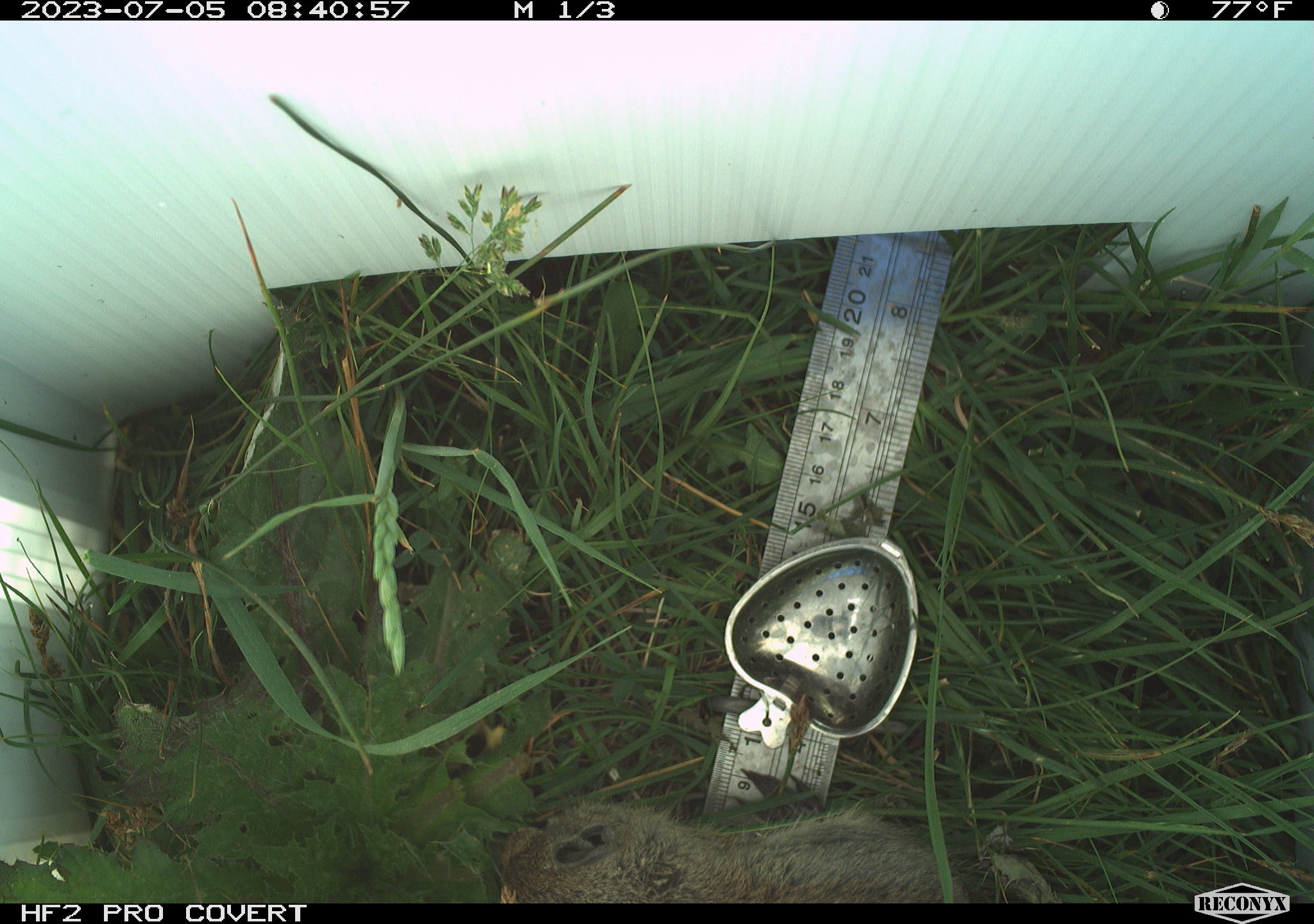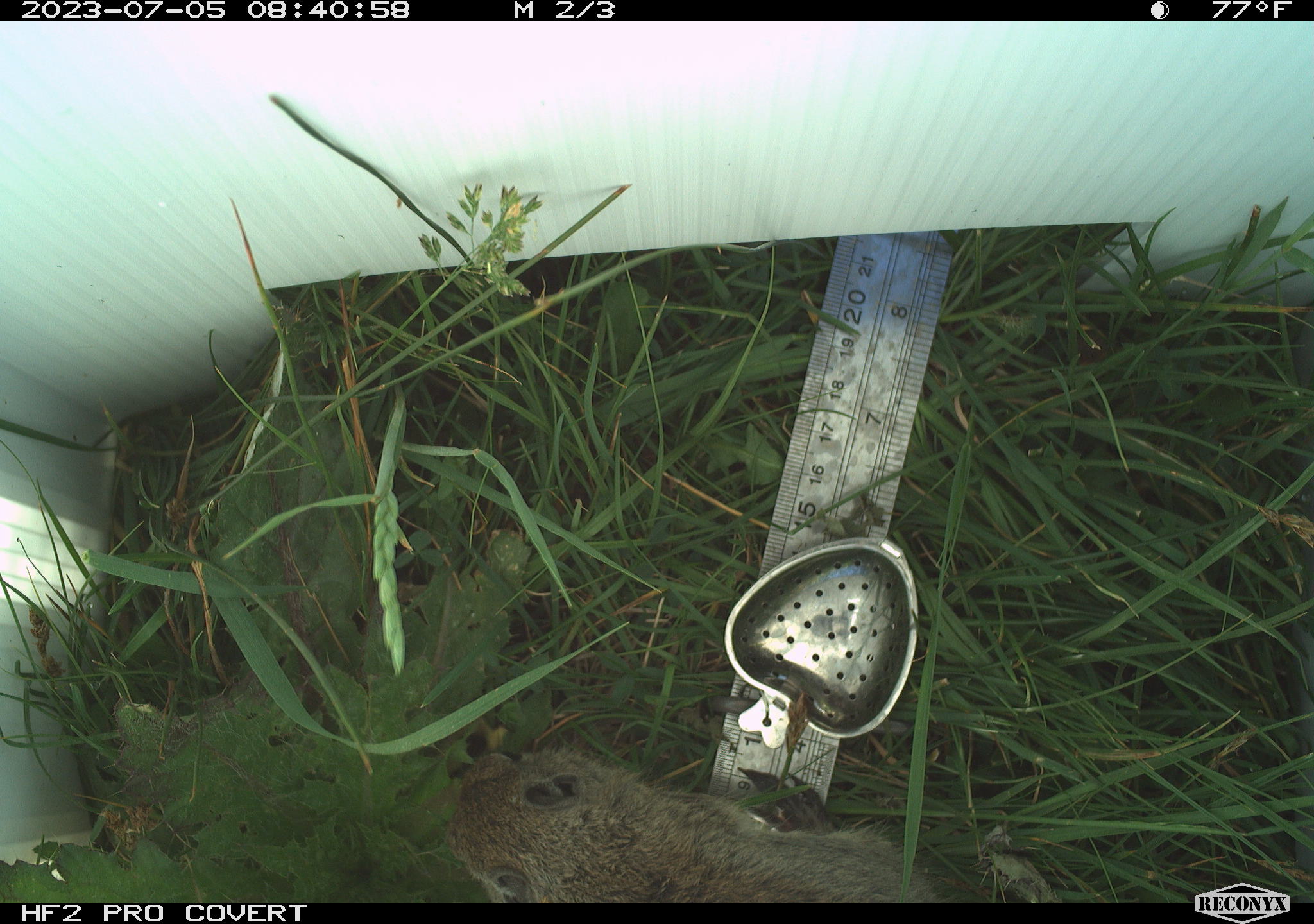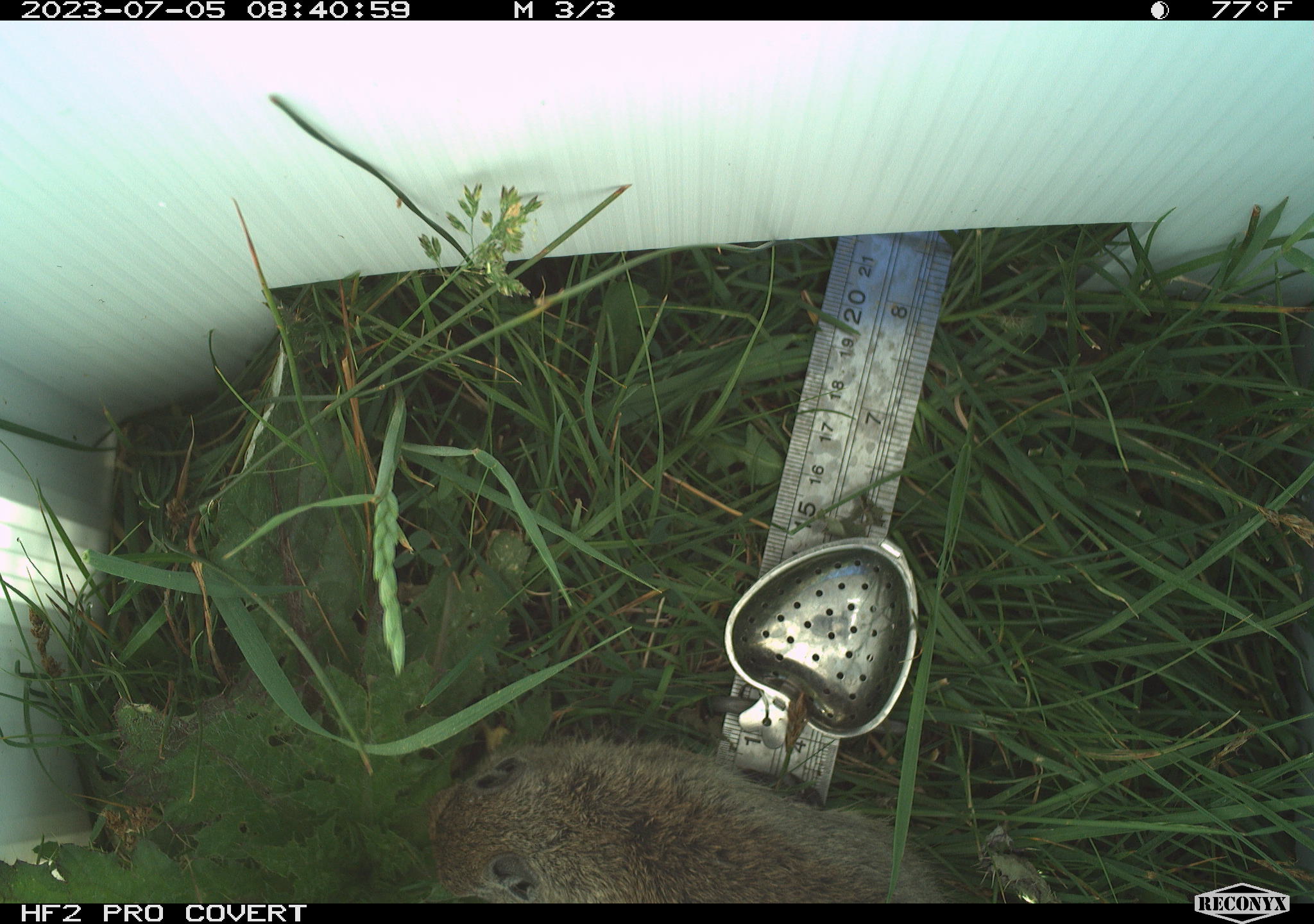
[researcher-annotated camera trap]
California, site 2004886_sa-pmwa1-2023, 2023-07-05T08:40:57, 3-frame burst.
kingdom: Animalia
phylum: Chordata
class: Mammalia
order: Rodentia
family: Sciuridae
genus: Urocitellus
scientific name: Urocitellus beldingi beldingi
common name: belding's ground squirrel